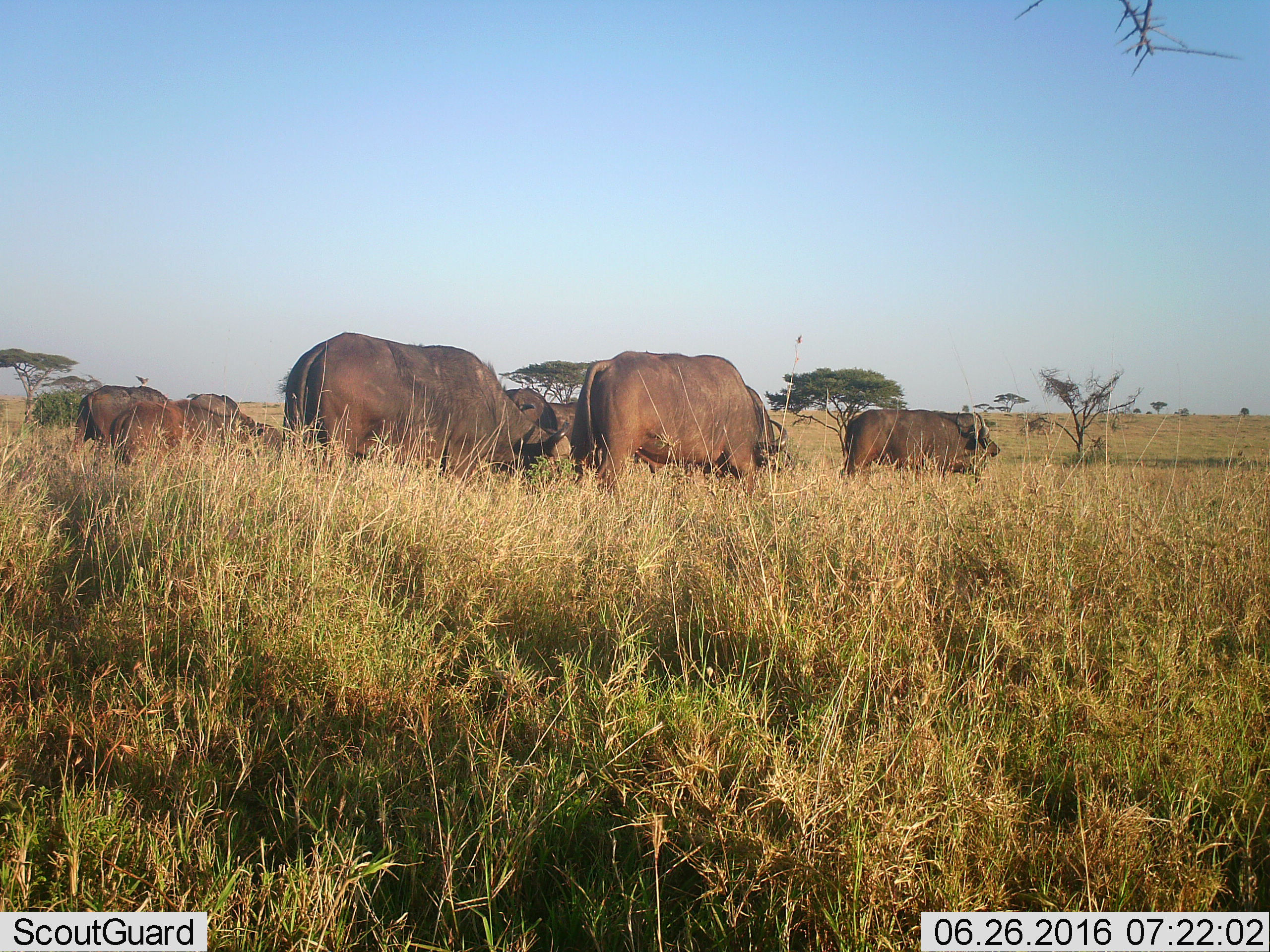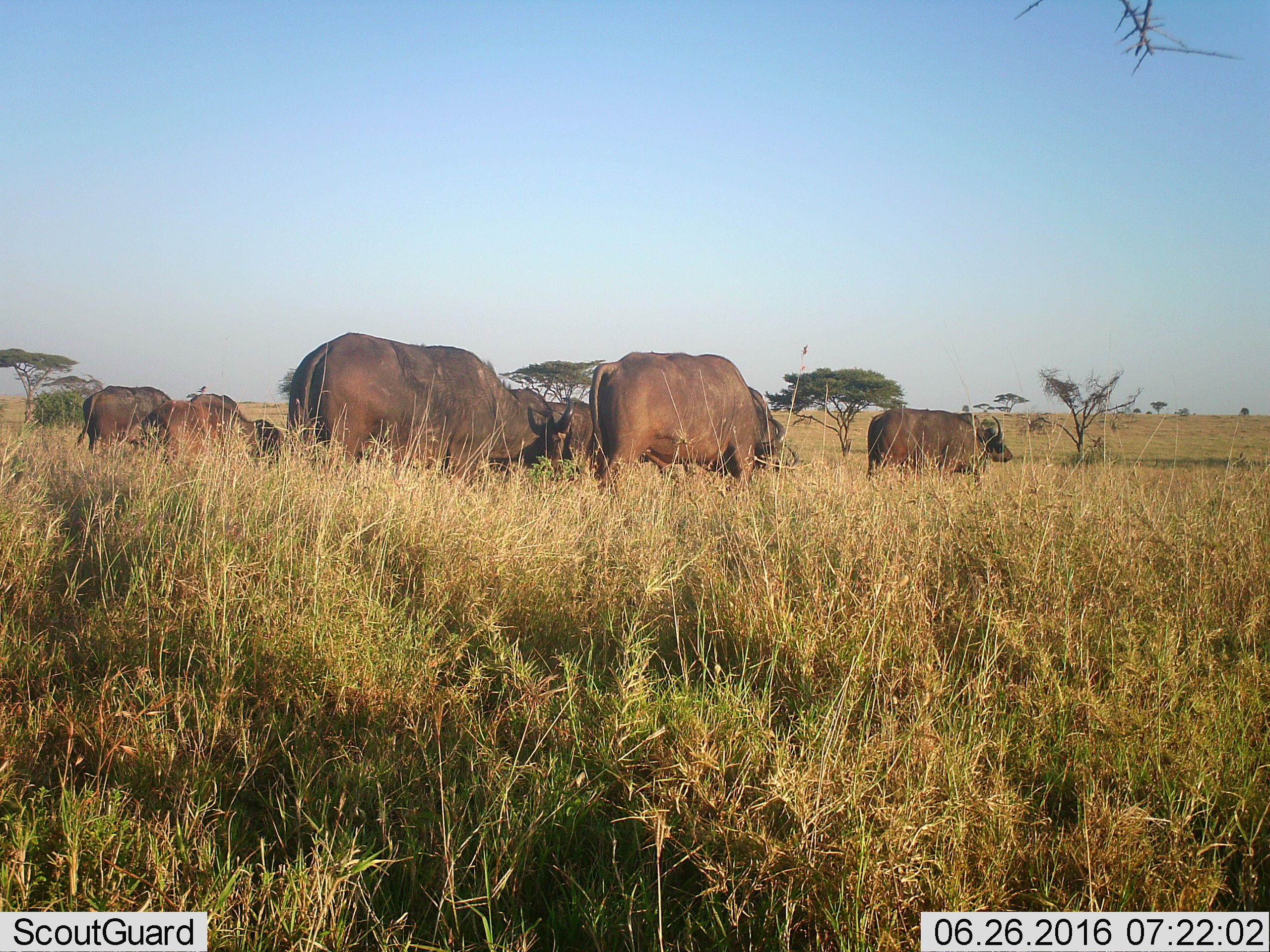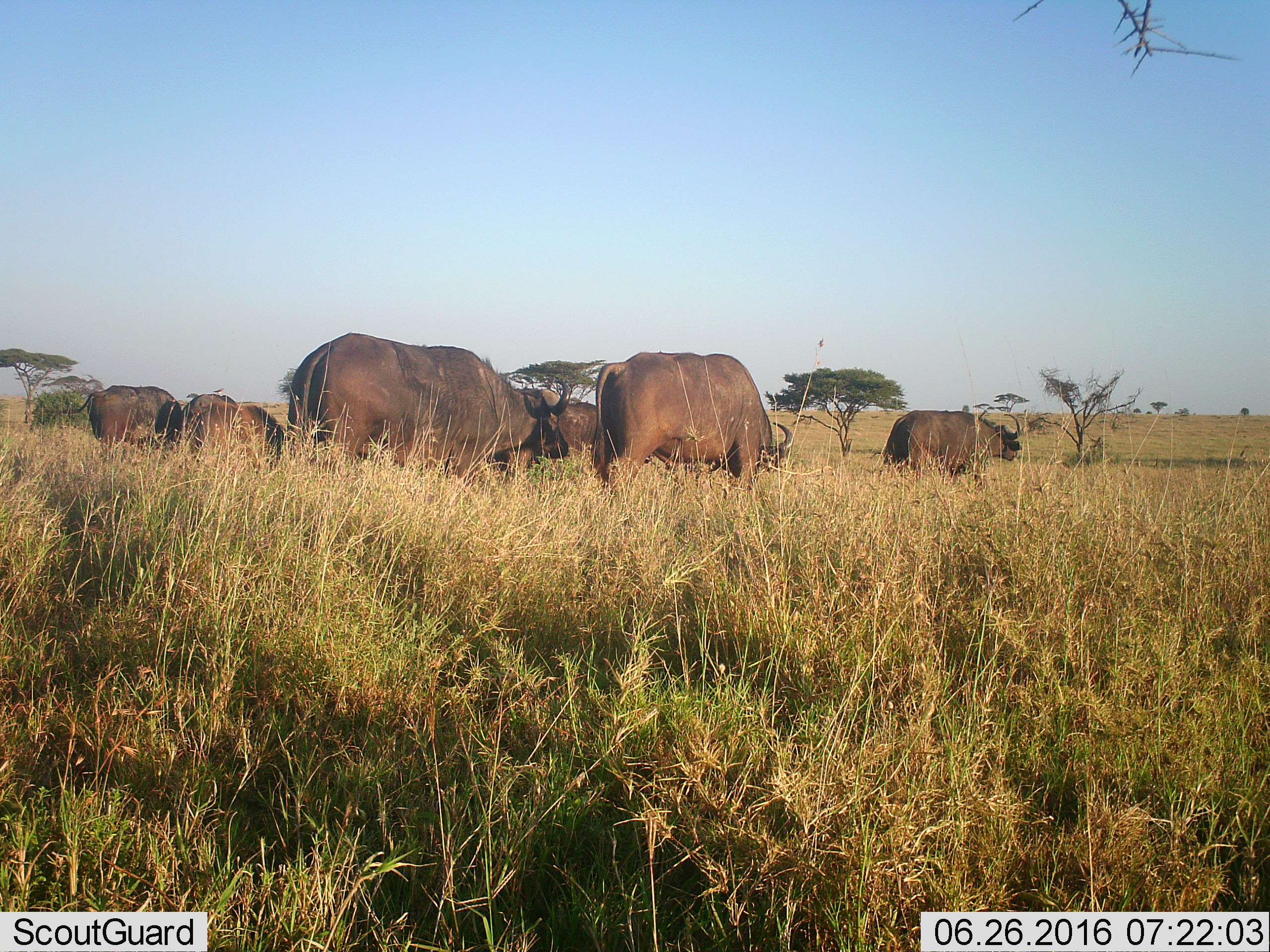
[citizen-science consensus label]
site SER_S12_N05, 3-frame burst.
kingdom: Animalia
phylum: Chordata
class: Mammalia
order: Artiodactyla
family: Bovidae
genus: Syncerus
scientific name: Syncerus caffer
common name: african buffalo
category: buffalo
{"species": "buffalo (african buffalo) (Syncerus caffer)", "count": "8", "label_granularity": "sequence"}